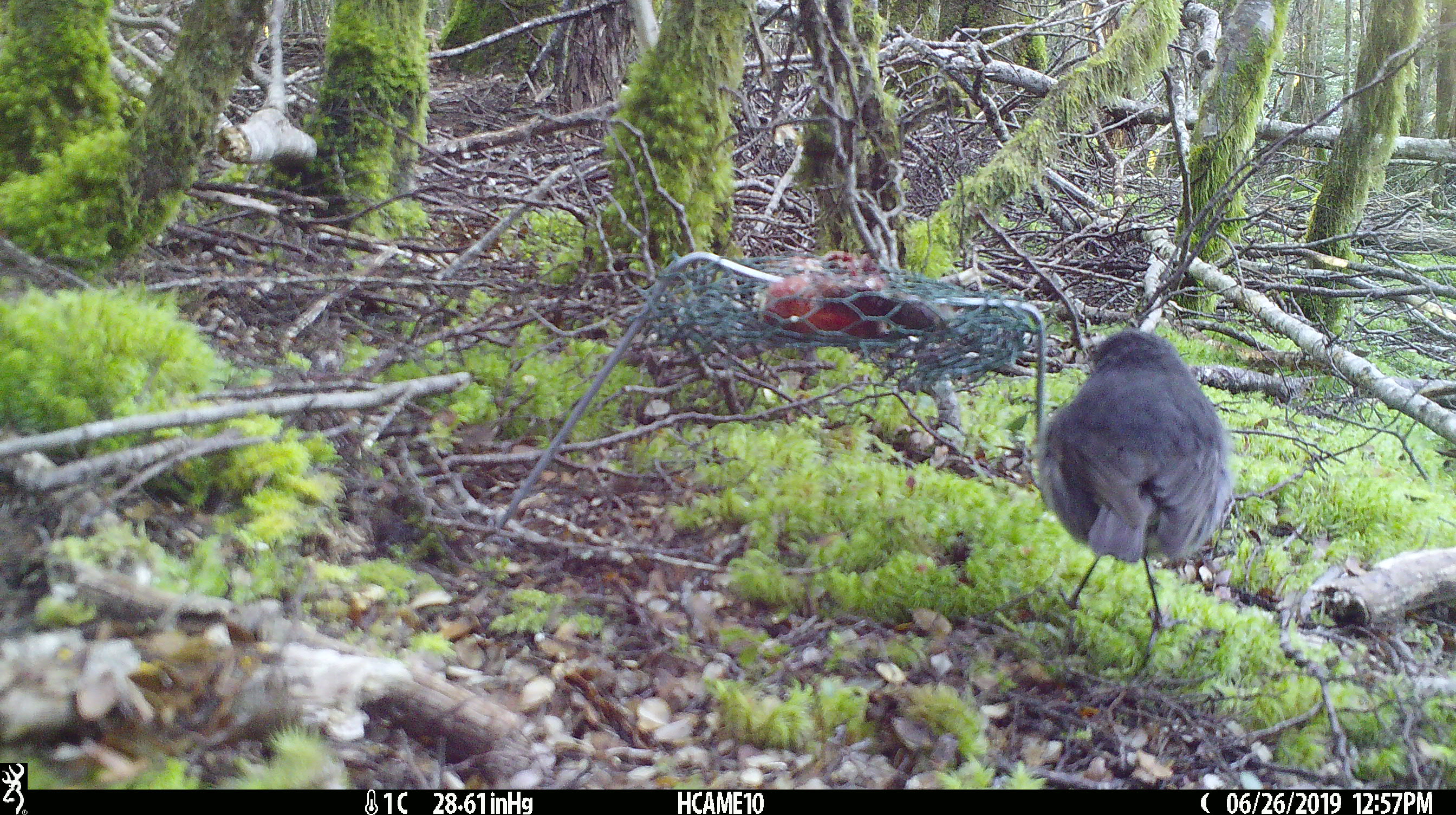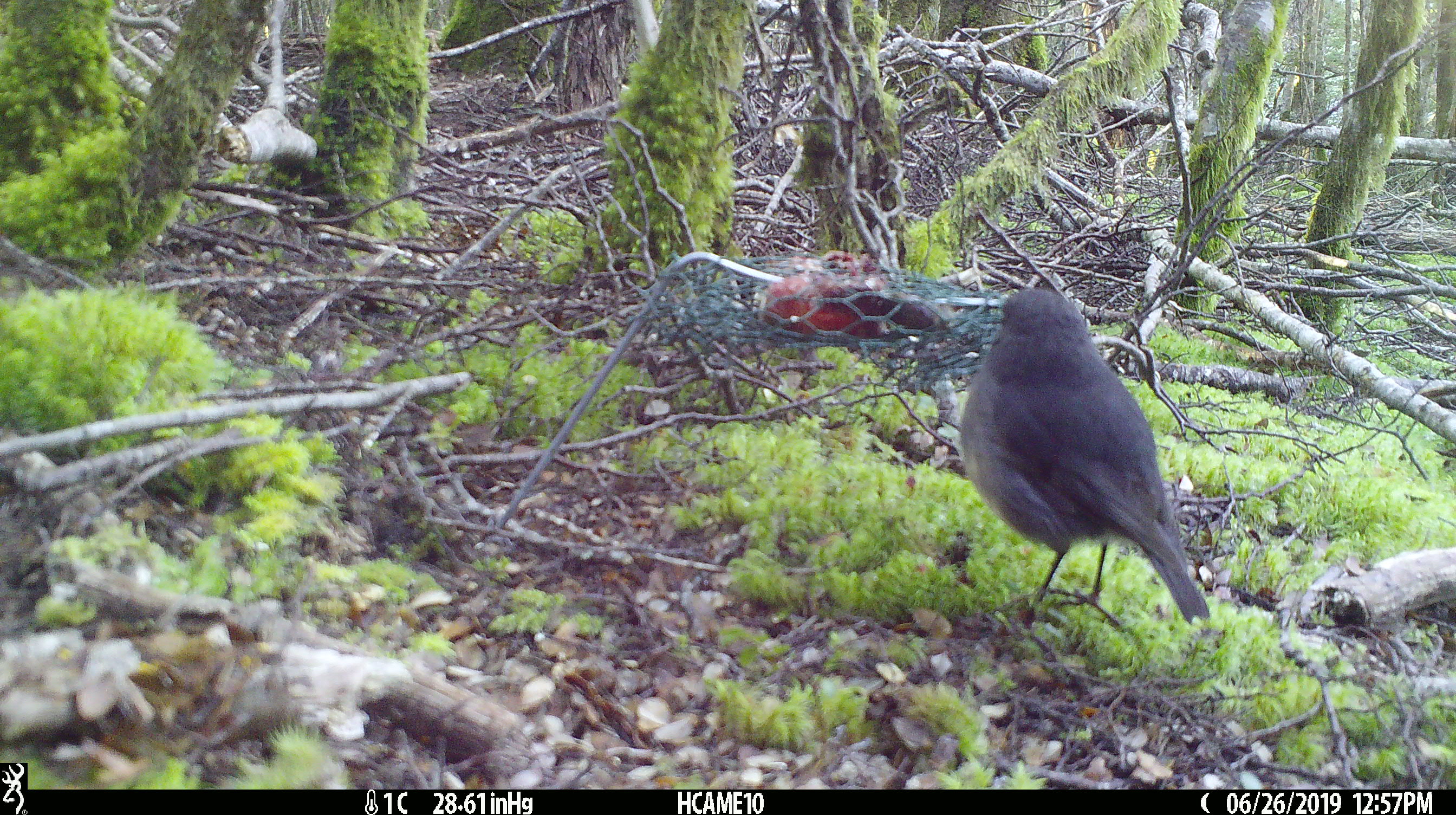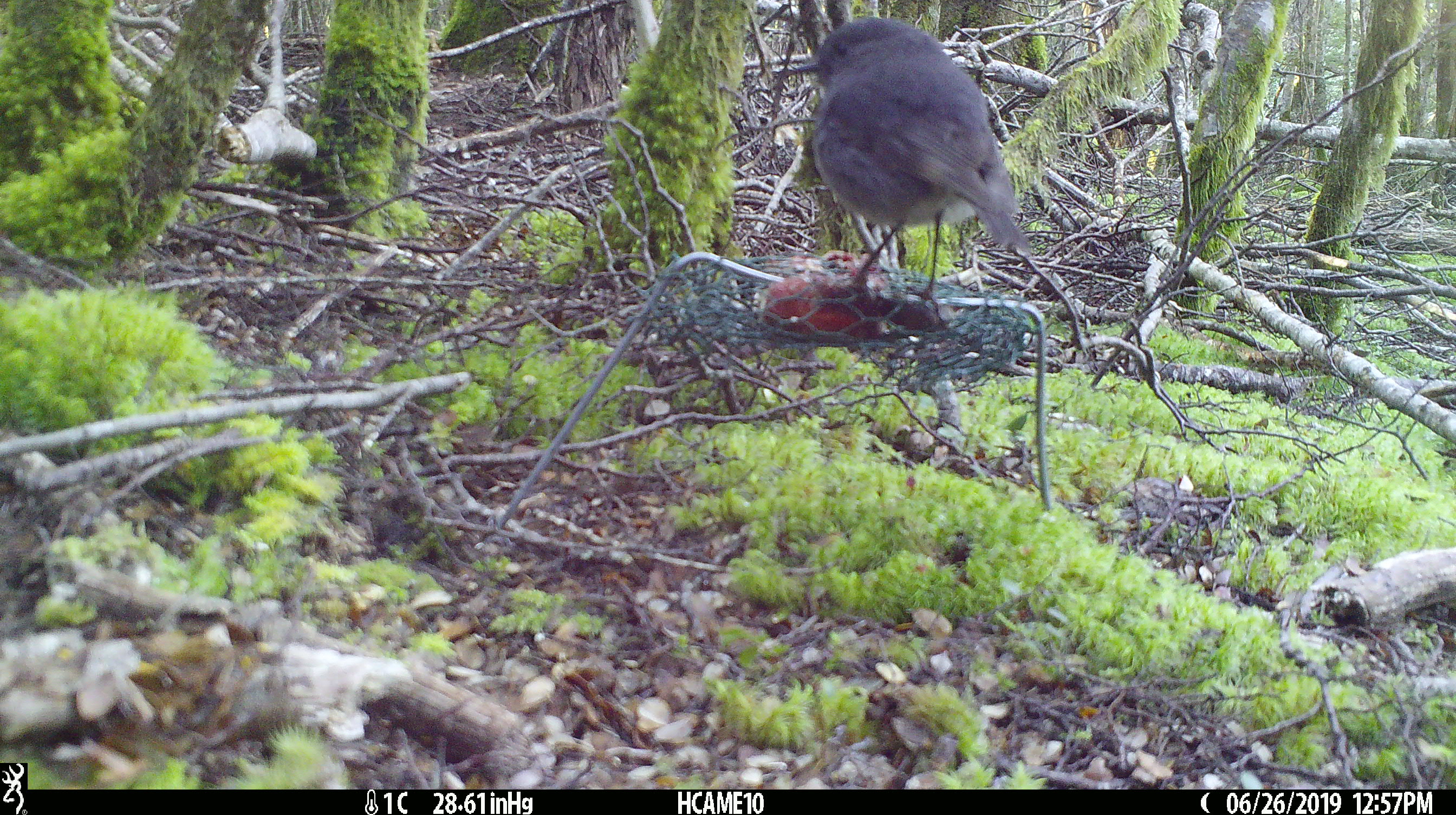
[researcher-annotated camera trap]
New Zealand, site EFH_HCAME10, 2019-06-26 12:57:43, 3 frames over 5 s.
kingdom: Animalia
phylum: Chordata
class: Aves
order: Passeriformes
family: Petroicidae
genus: Petroica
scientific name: Petroica australis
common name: new zealand robin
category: robin